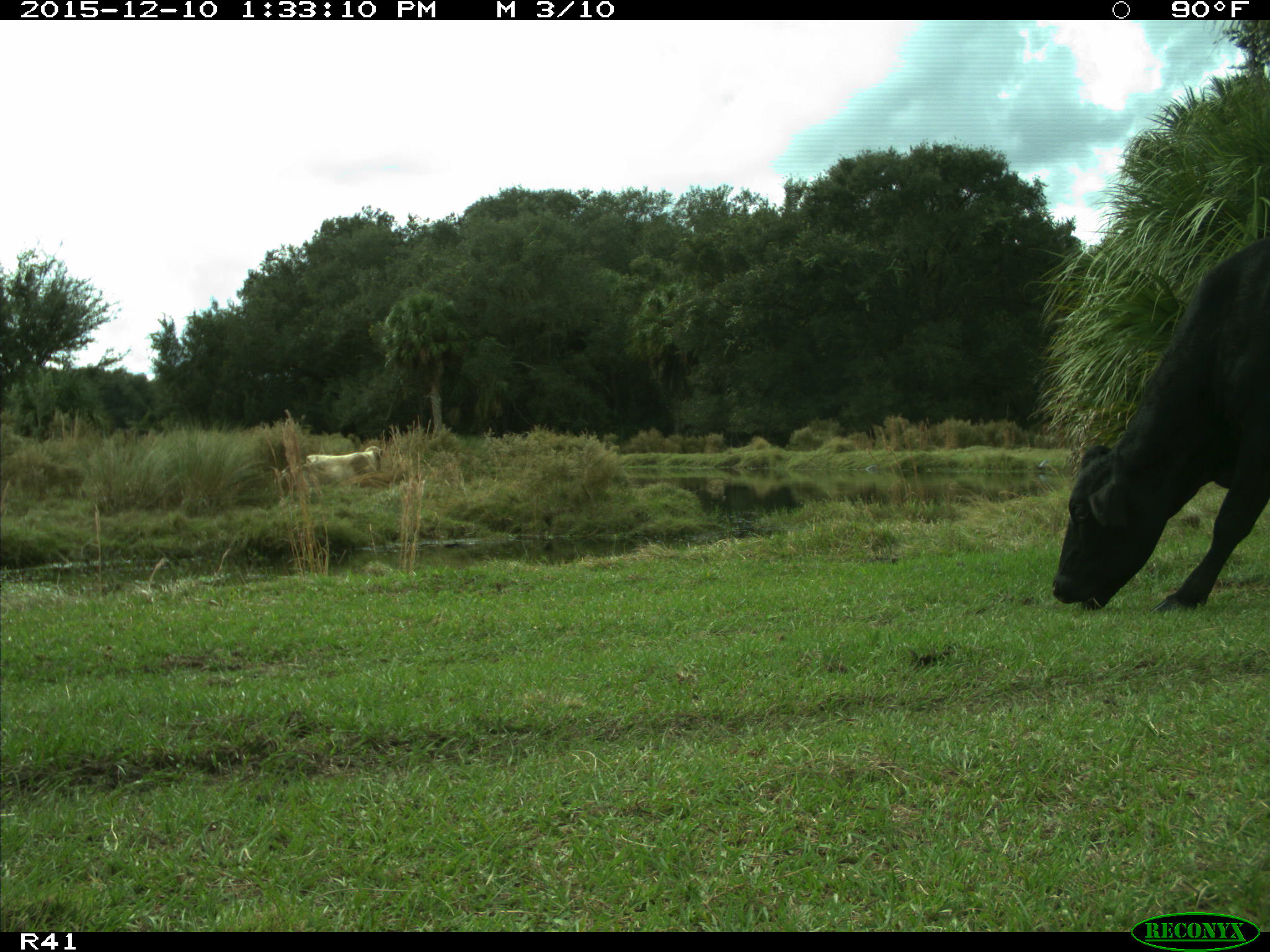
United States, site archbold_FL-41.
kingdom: Animalia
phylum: Chordata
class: Mammalia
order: Artiodactyla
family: Bovidae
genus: Bos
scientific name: Bos taurus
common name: domestic cow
Bos taurus (domestic cow).